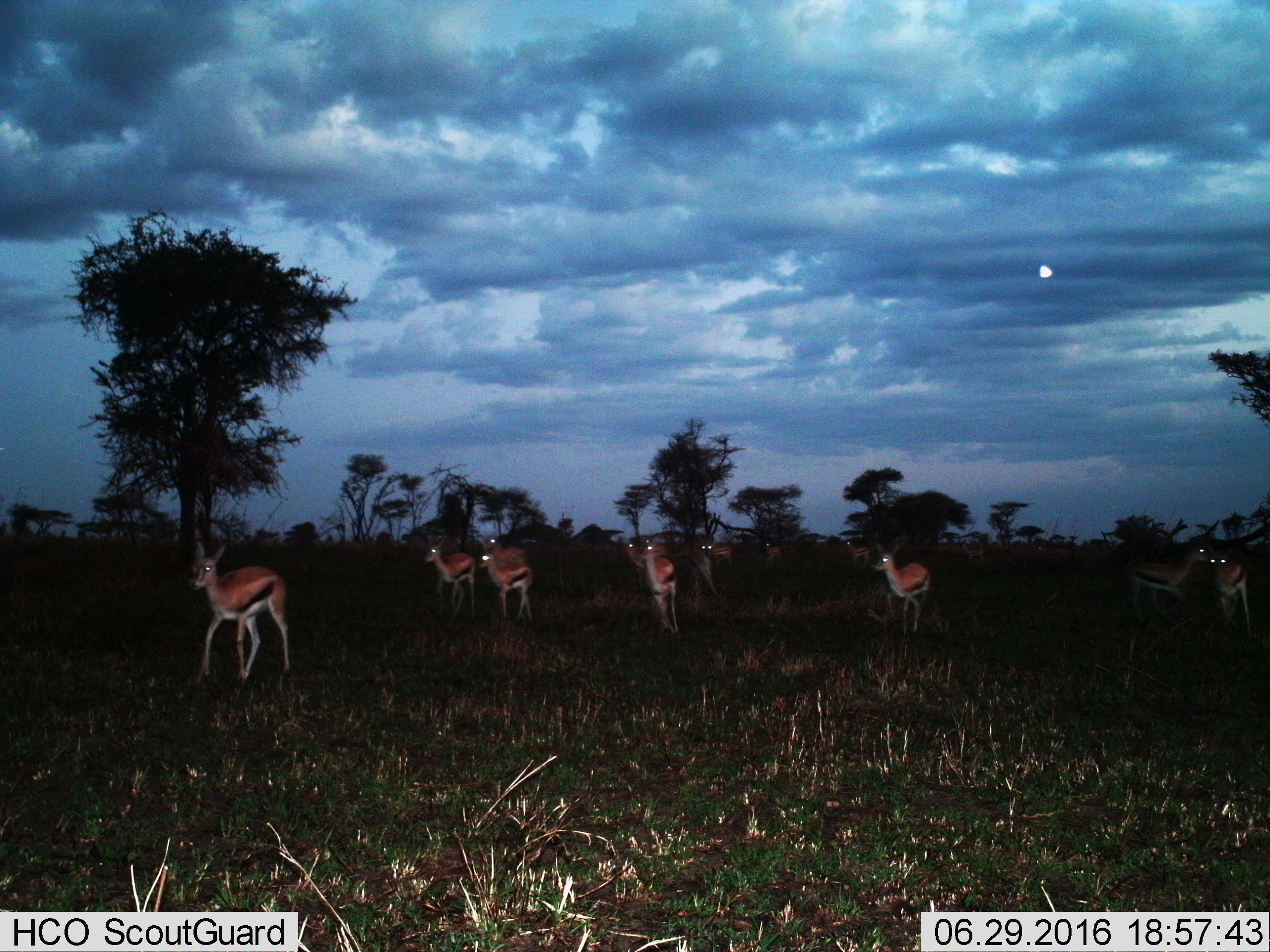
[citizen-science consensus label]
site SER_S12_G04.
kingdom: Animalia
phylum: Chordata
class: Mammalia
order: Artiodactyla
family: Bovidae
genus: Eudorcas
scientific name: Eudorcas thomsonii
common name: thomson's gazelle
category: gazellethomsons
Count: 11-50.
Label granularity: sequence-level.